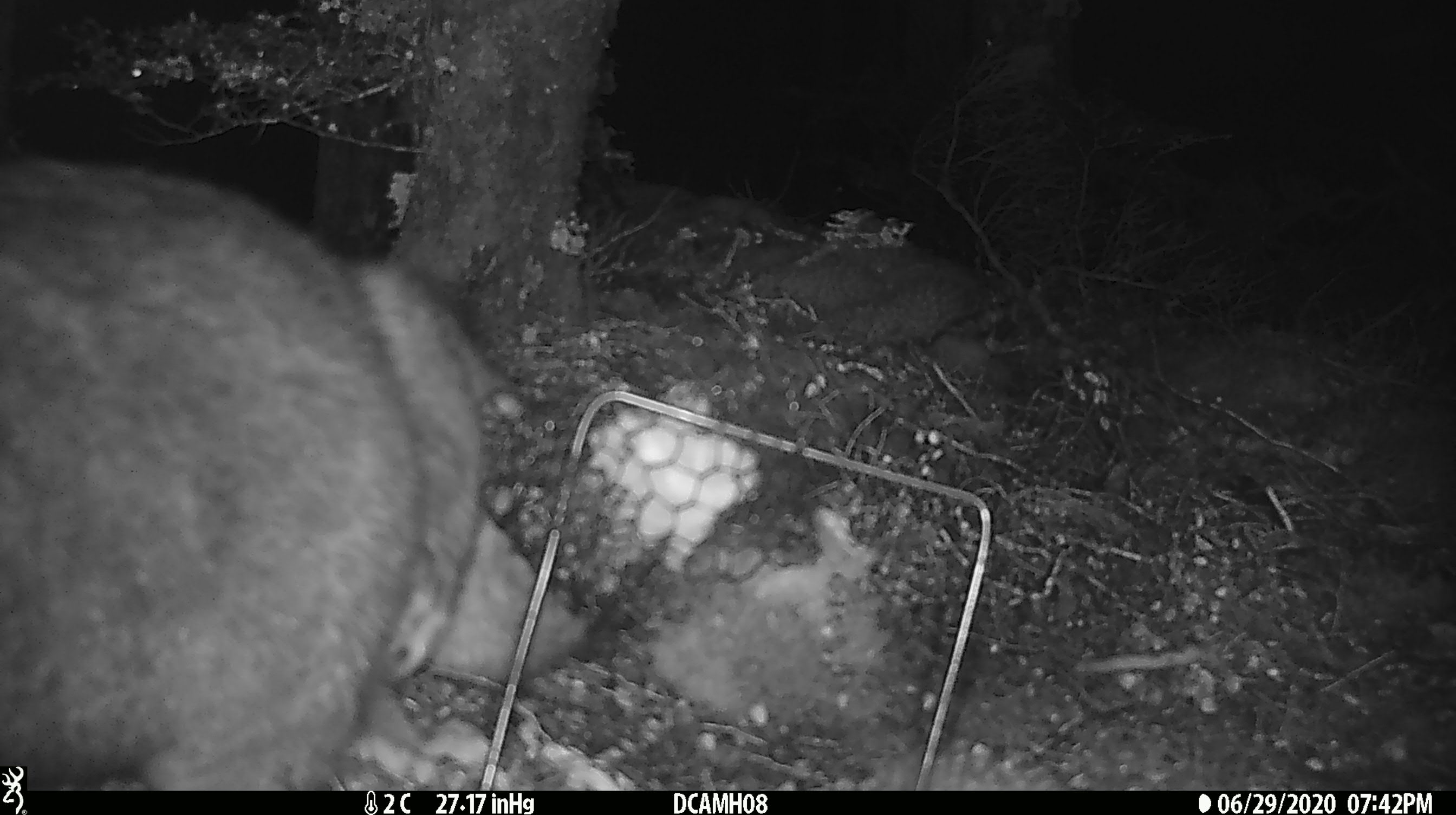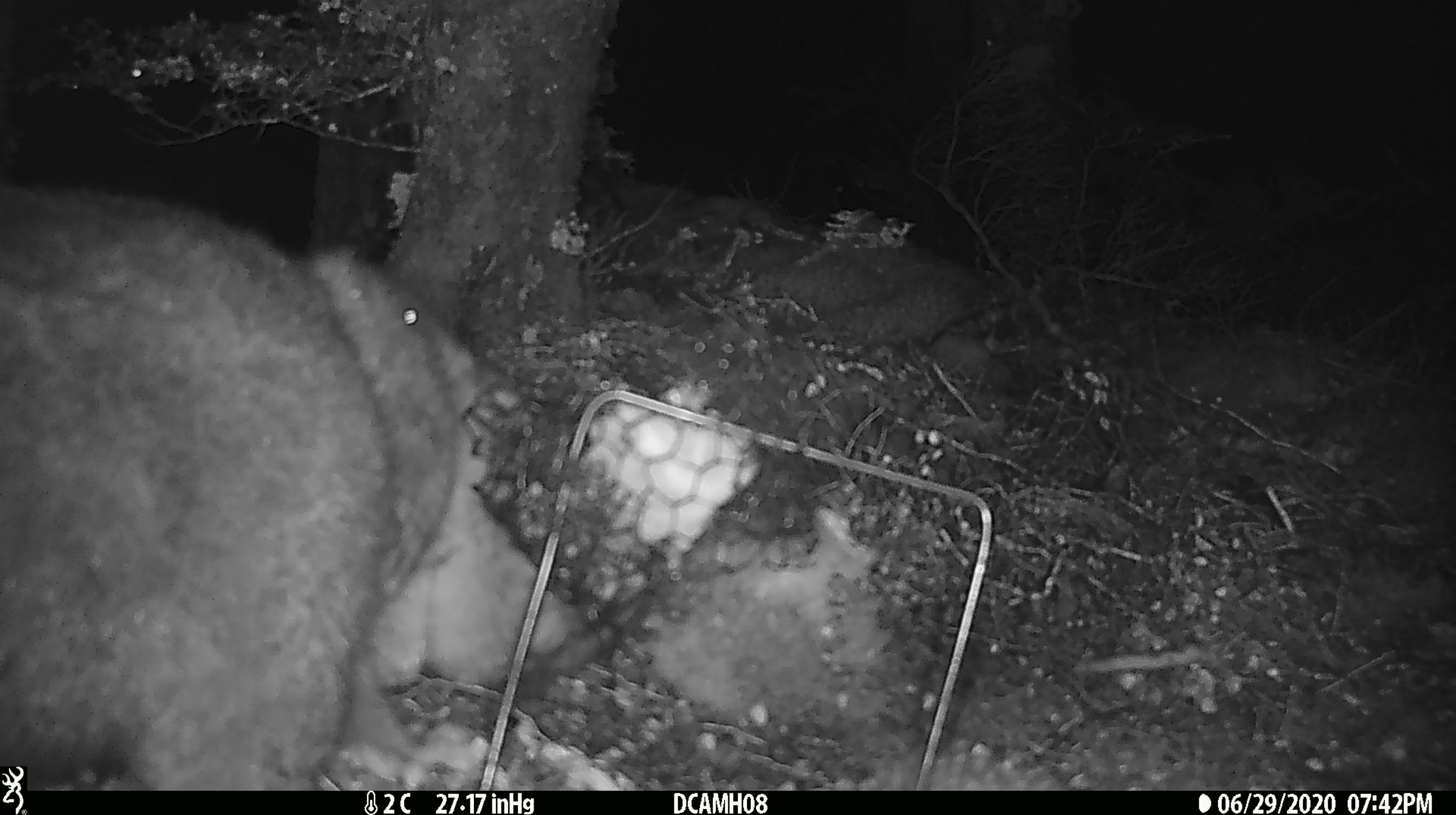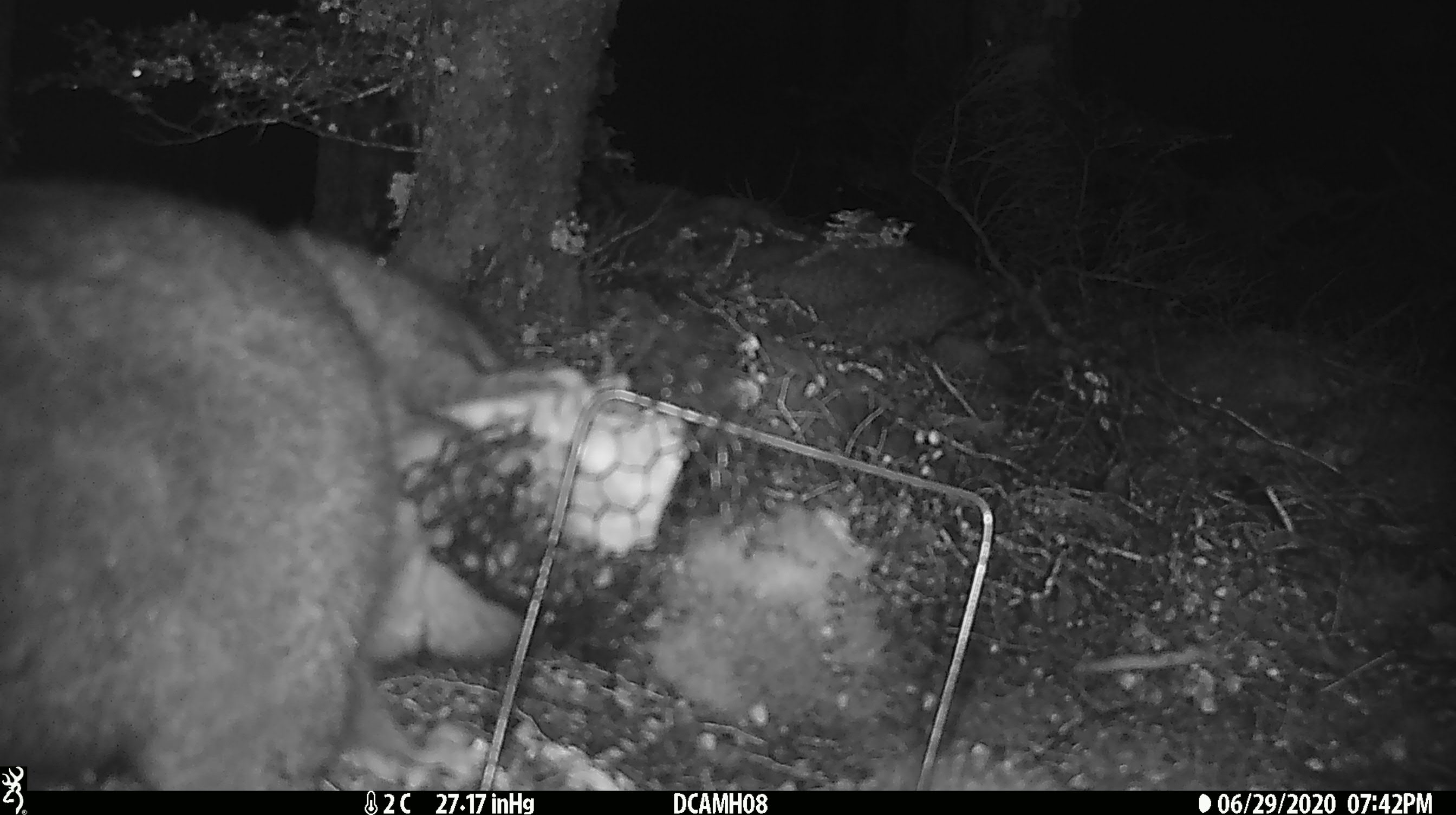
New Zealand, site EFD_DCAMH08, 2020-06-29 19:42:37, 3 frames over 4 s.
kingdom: Animalia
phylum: Chordata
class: Mammalia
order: Diprotodontia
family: Phalangeridae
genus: Trichosurus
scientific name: Trichosurus vulpecula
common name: common brushtail possum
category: possum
Possum (common brushtail possum) (Trichosurus vulpecula).